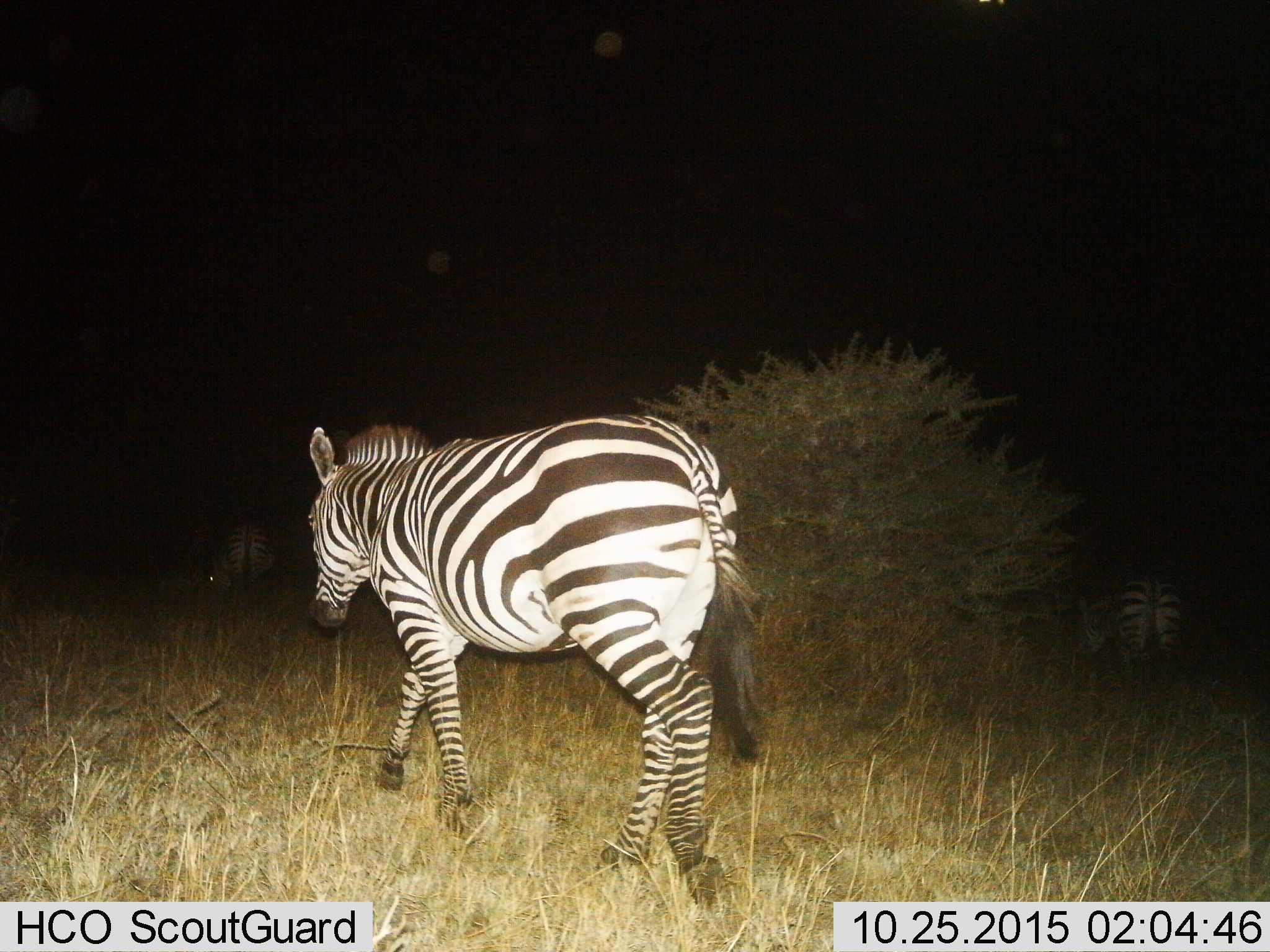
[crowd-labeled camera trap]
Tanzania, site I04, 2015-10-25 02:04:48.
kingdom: Animalia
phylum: Chordata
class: Mammalia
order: Perissodactyla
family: Equidae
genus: Equus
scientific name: Equus quagga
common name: plains zebra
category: zebra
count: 3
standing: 22%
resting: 0%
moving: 89%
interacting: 0%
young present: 0%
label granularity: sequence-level